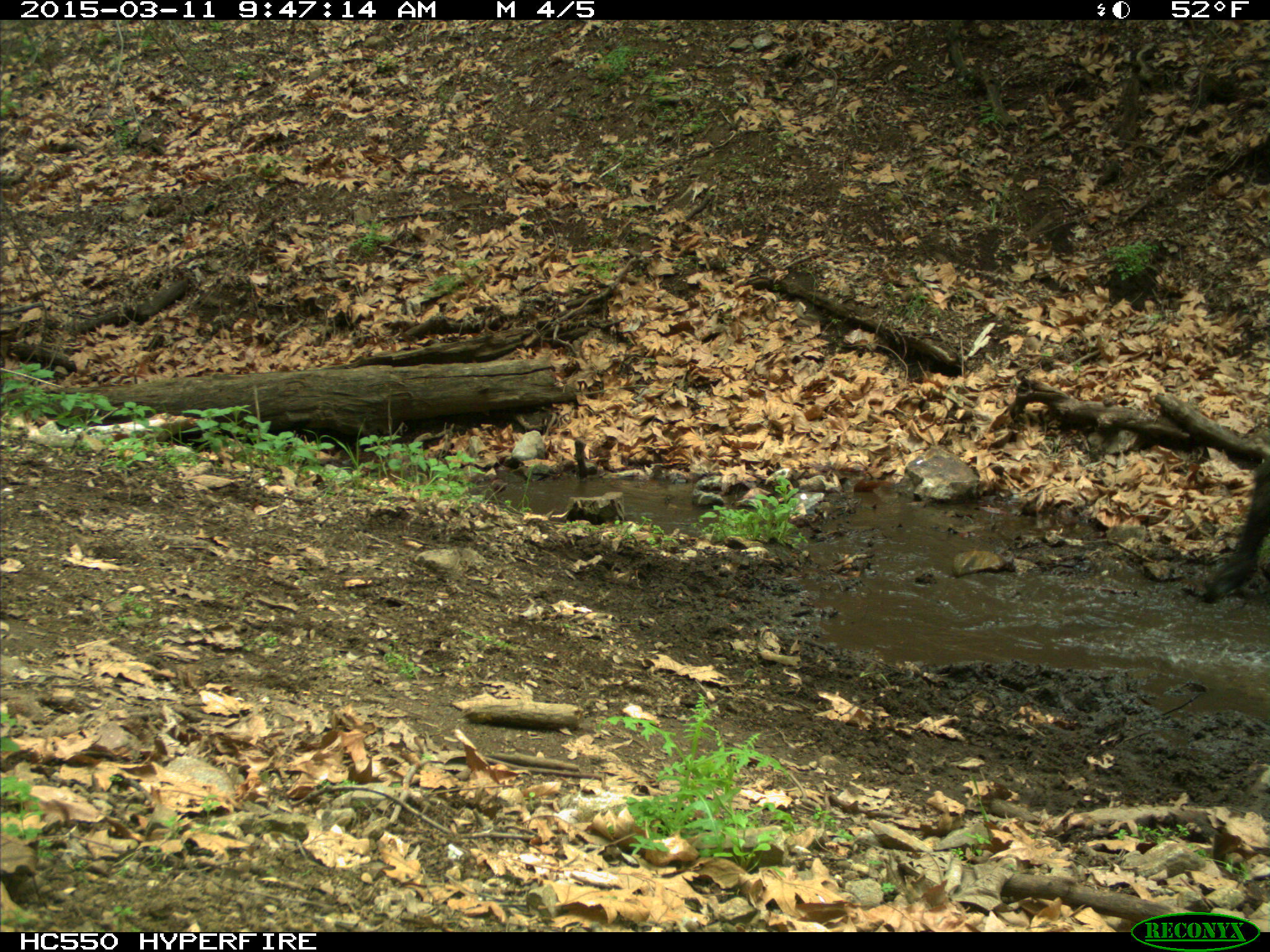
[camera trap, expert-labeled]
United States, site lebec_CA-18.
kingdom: Animalia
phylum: Chordata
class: Mammalia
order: Artiodactyla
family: Bovidae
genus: Bos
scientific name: Bos taurus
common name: domestic cow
Bos taurus (domestic cow).